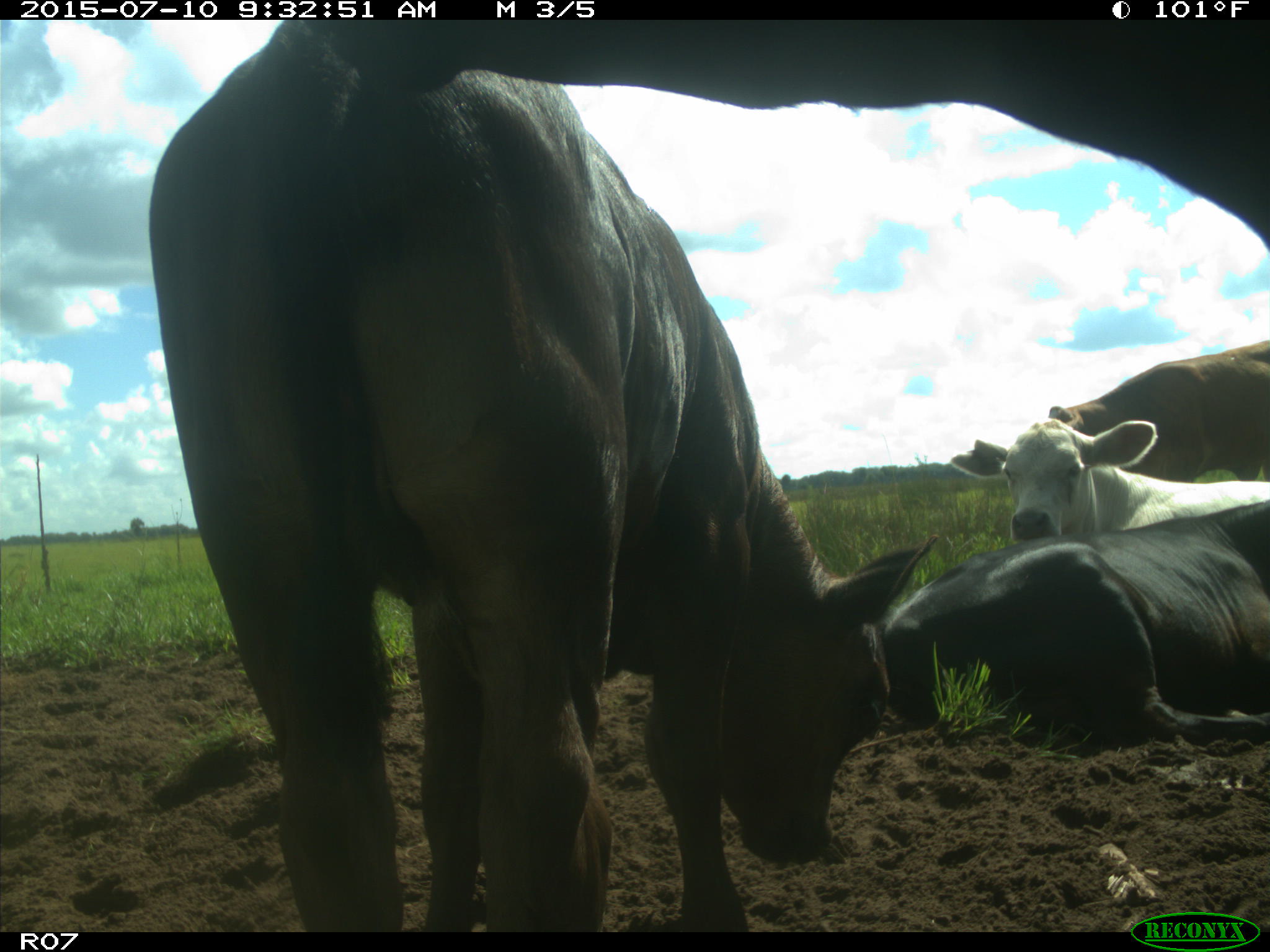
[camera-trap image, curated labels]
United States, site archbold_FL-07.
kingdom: Animalia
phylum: Chordata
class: Mammalia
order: Artiodactyla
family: Bovidae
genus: Bos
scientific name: Bos taurus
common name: domestic cow